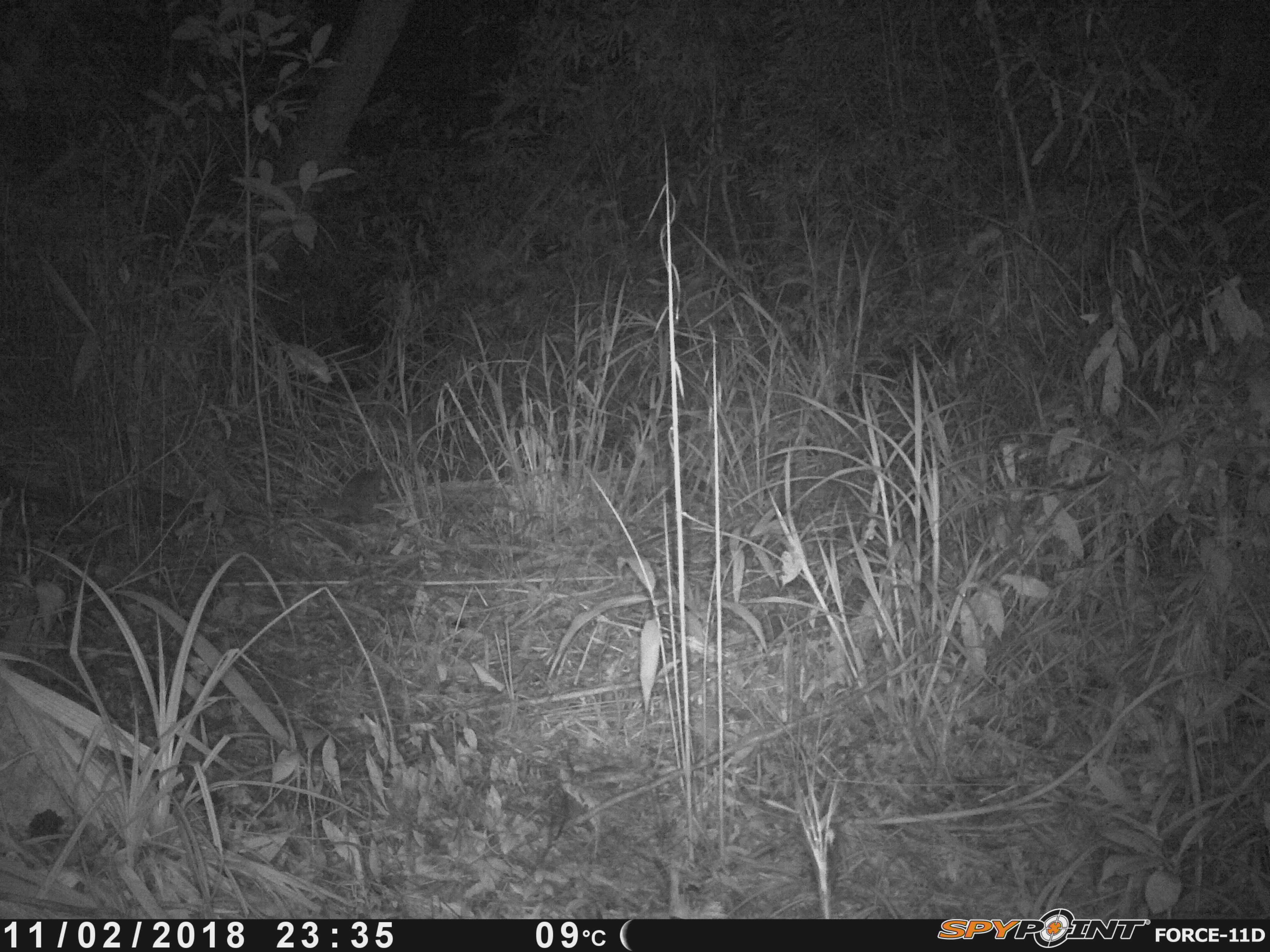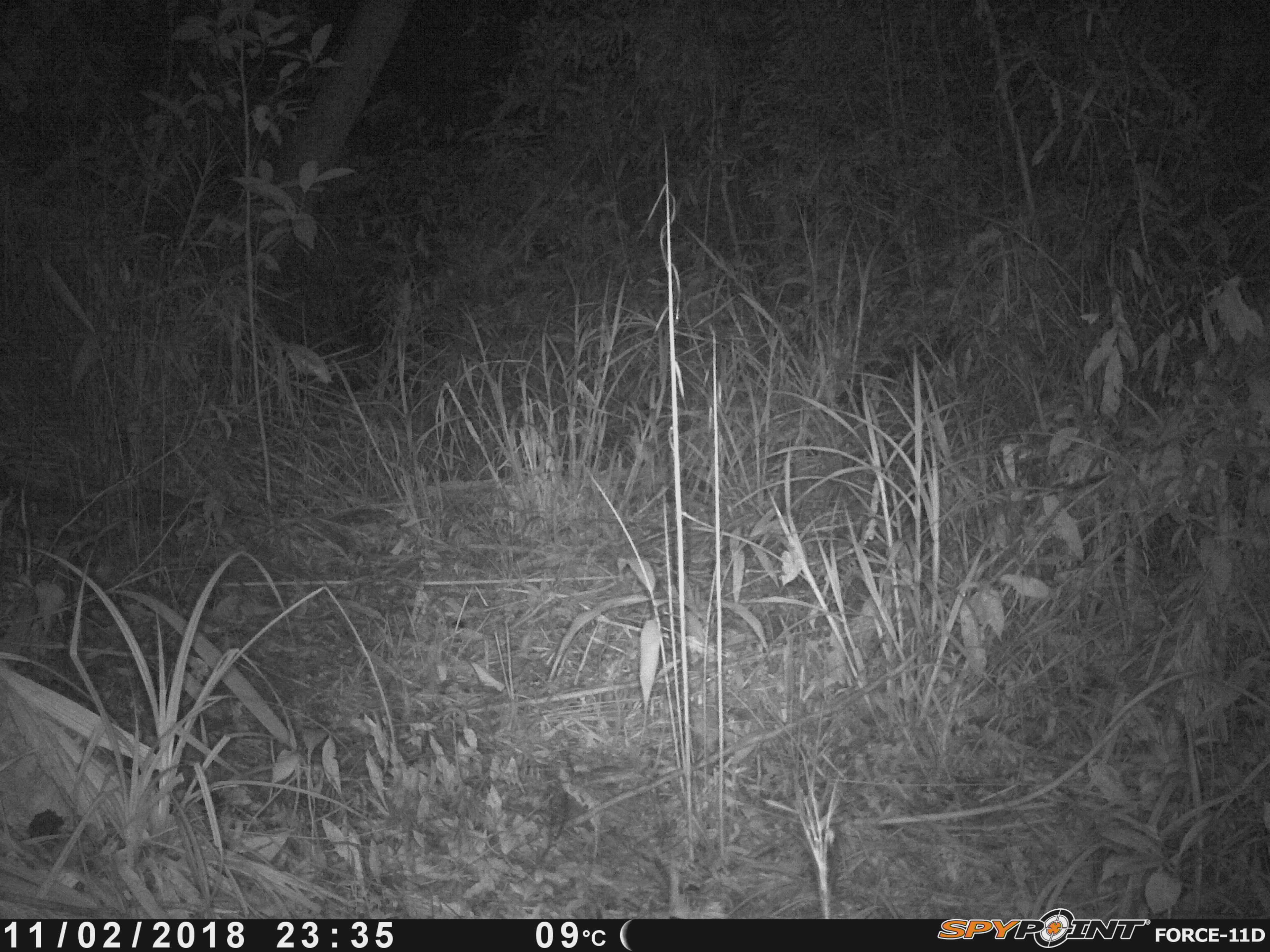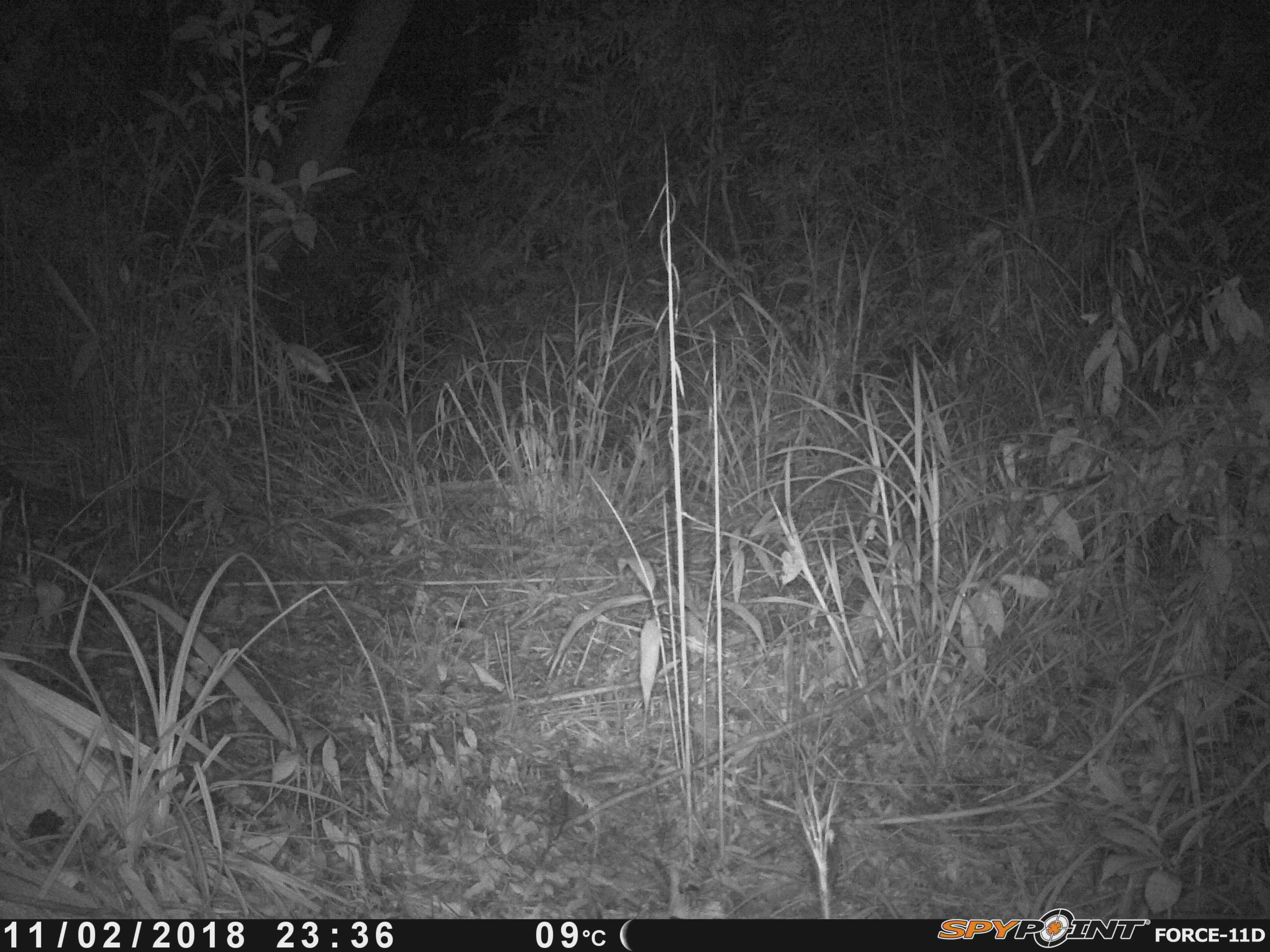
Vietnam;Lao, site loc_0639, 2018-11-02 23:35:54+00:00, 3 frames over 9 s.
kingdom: Animalia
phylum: Chordata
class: Mammalia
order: Carnivora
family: Mustelidae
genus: Melogale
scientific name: Melogale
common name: ferret badger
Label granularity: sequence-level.